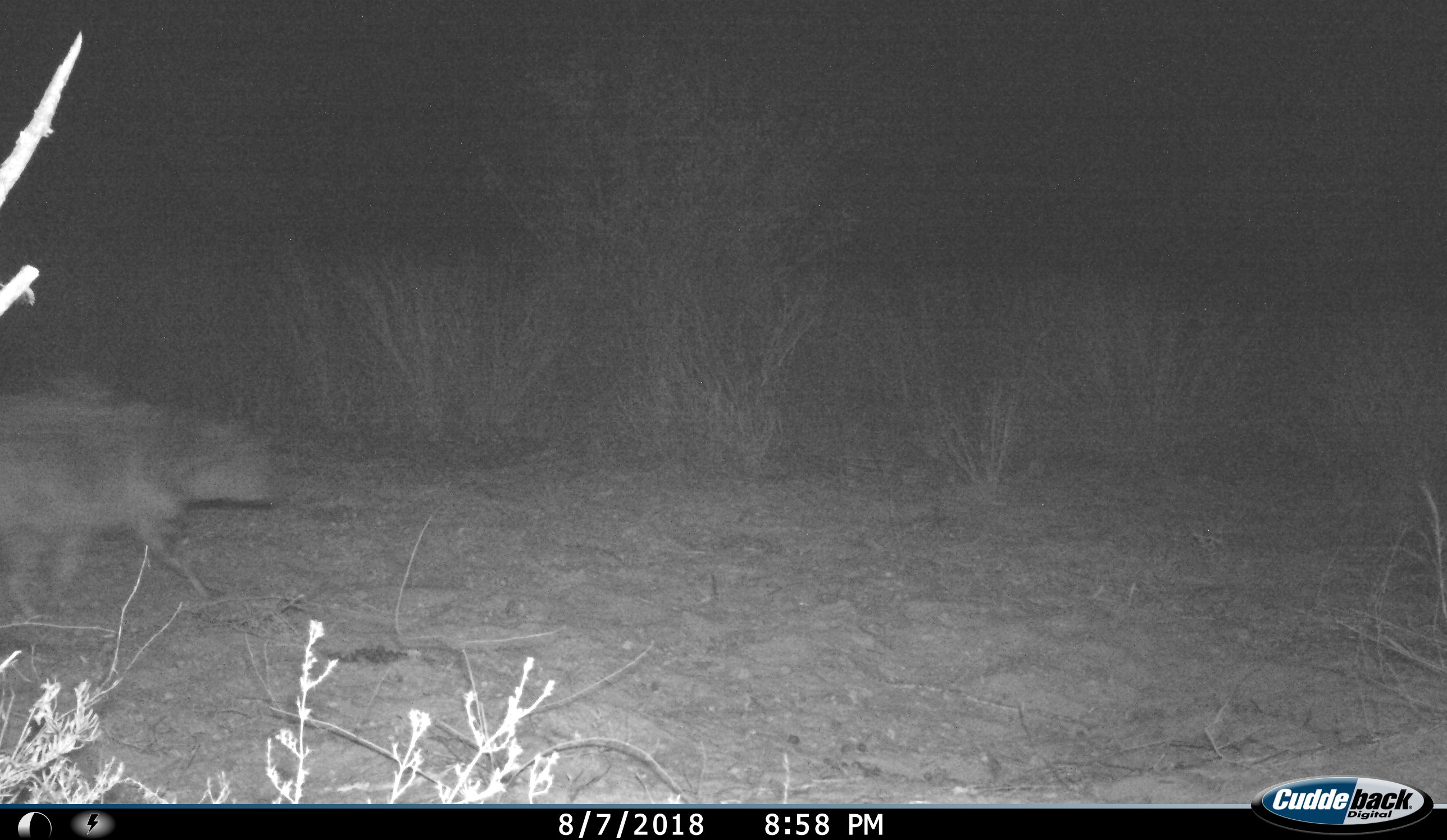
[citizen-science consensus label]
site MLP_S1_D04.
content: unidentified animal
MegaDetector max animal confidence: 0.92